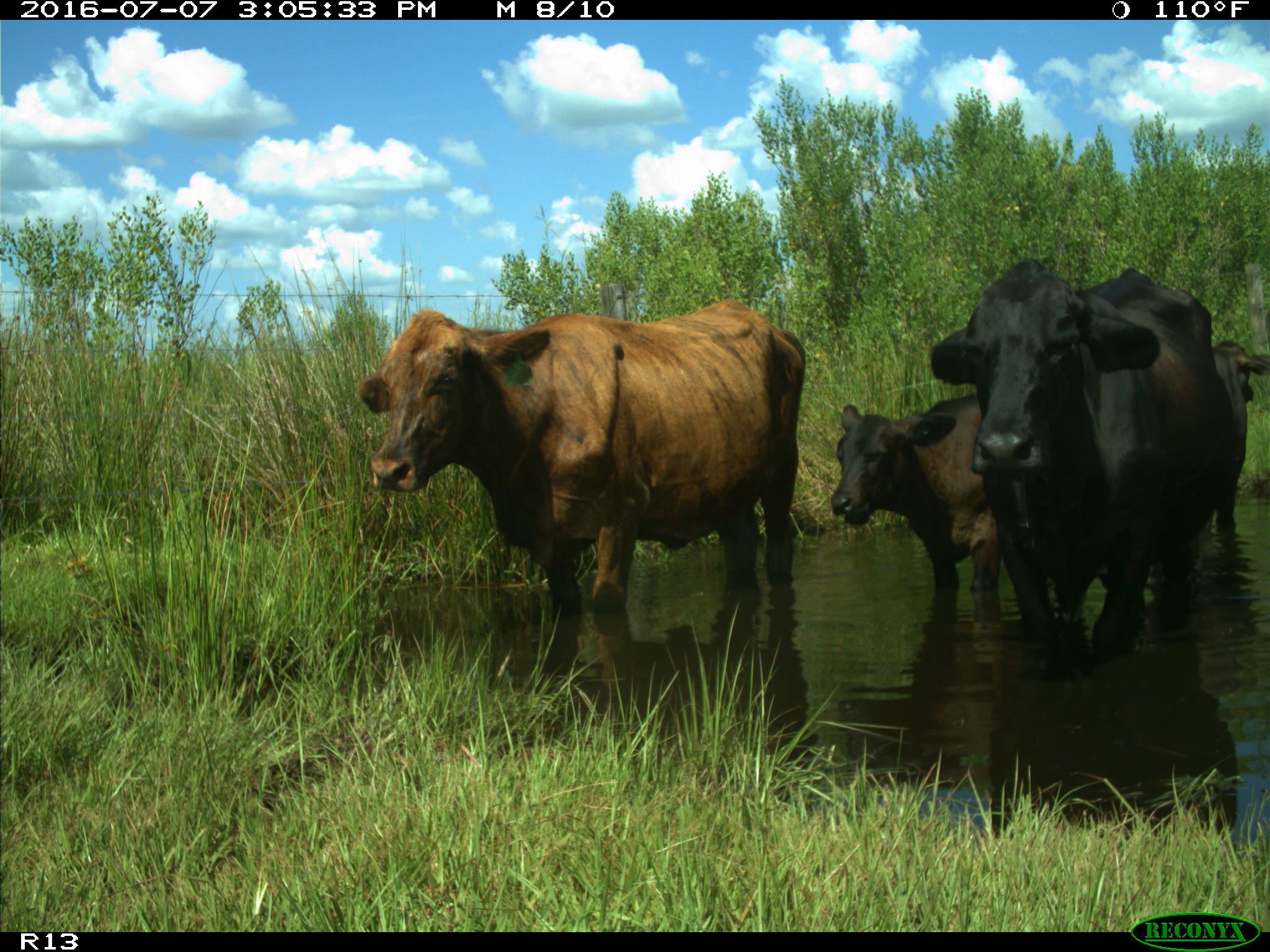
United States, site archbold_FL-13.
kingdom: Animalia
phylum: Chordata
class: Mammalia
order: Artiodactyla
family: Bovidae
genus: Bos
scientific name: Bos taurus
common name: domestic cow